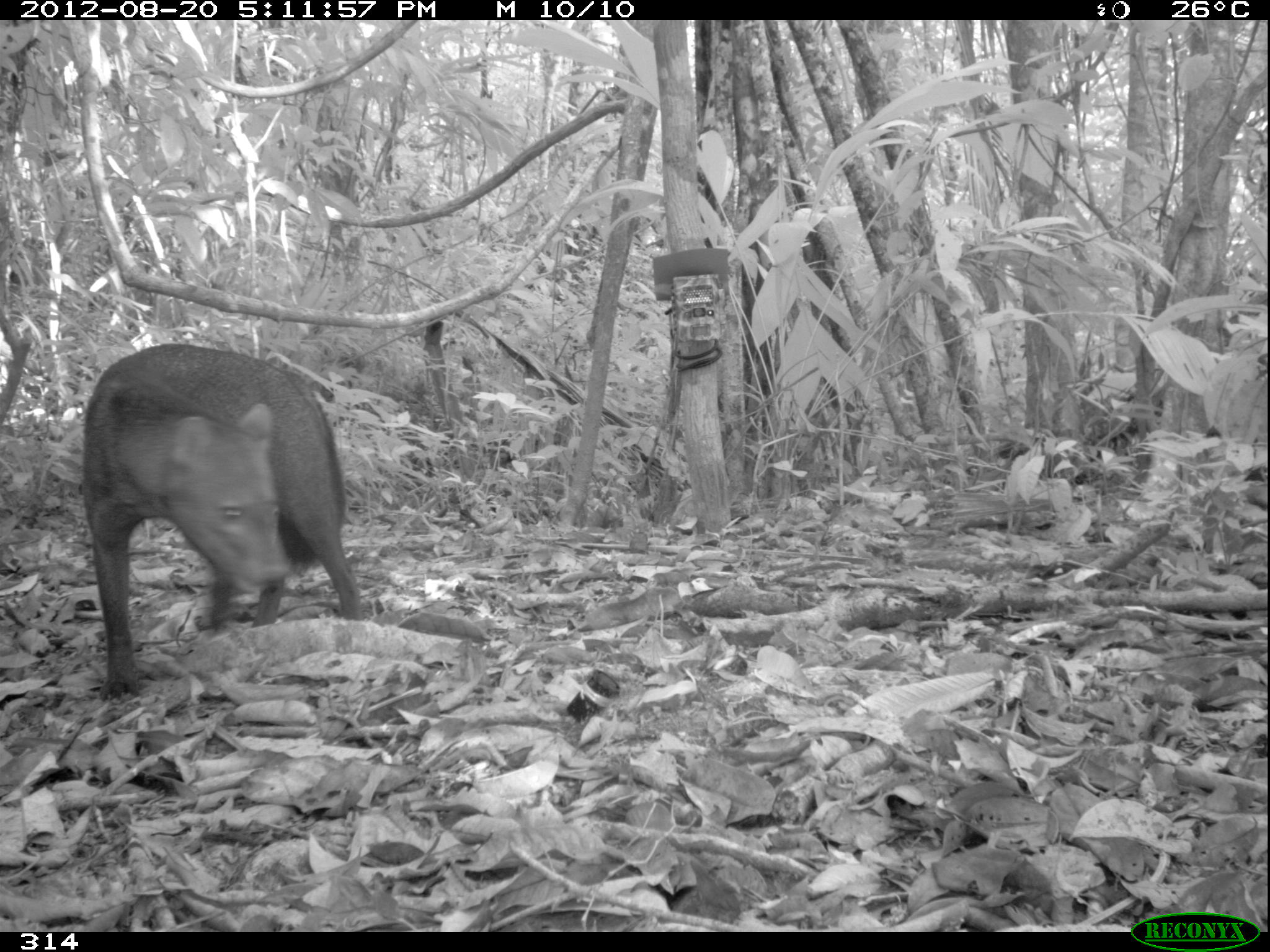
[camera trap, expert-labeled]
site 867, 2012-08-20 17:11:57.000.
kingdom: Animalia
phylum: Chordata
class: Mammalia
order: Carnivora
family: Canidae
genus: Atelocynus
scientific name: Atelocynus microtis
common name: short-eared dog